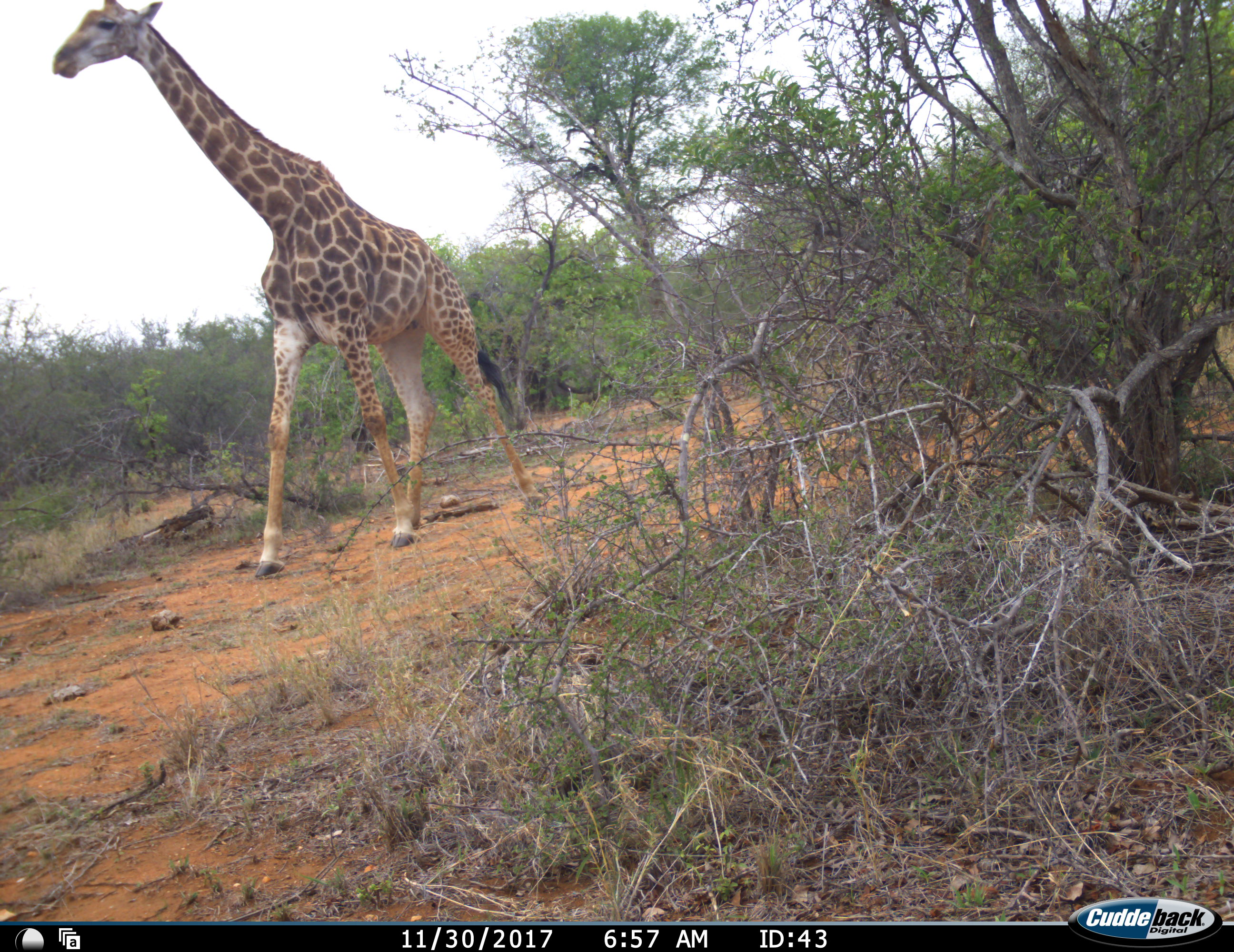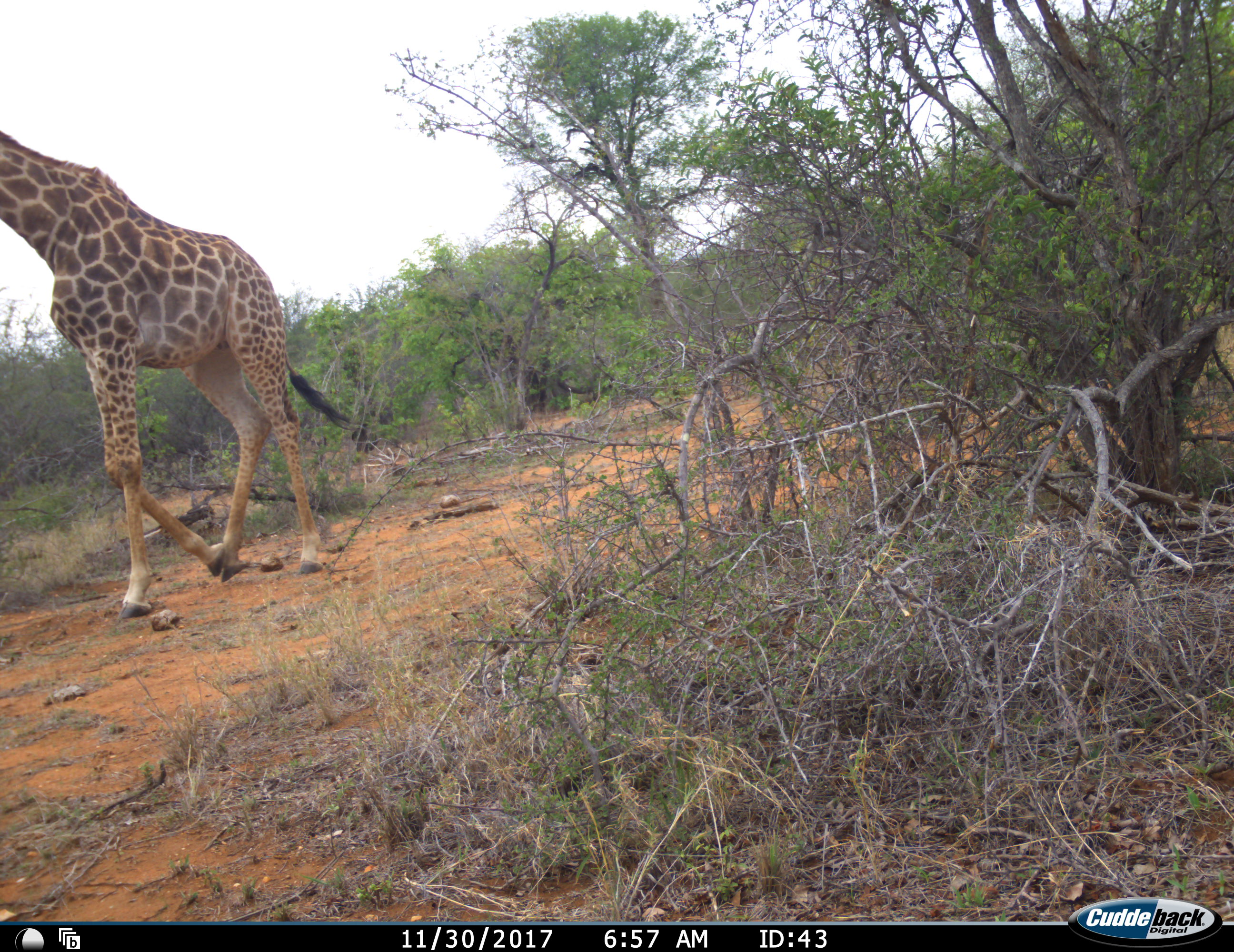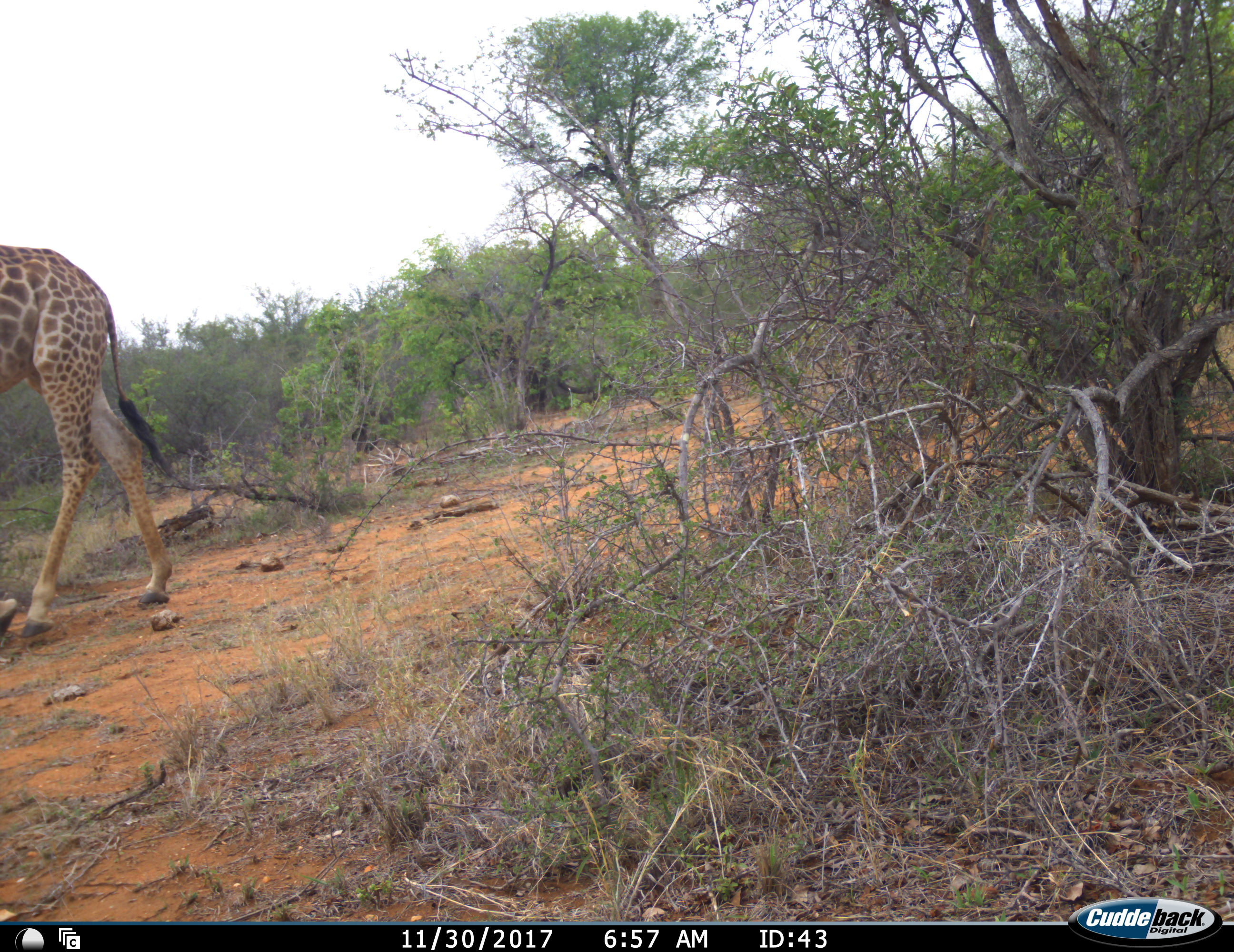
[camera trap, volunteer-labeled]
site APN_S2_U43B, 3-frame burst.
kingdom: Animalia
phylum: Chordata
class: Mammalia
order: Artiodactyla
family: Giraffidae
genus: Giraffa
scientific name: Giraffa camelopardalis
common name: giraffe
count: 1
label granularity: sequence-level